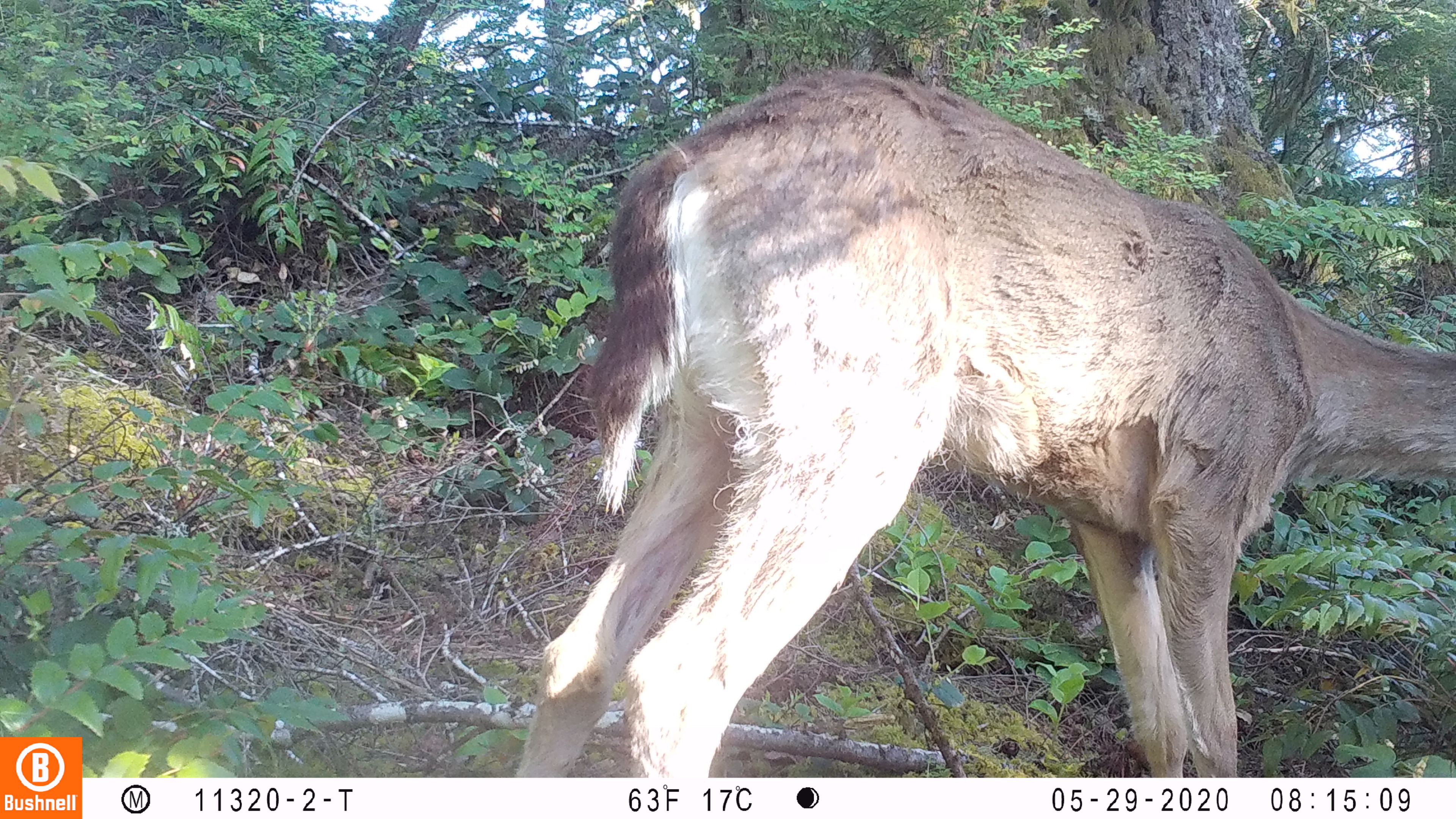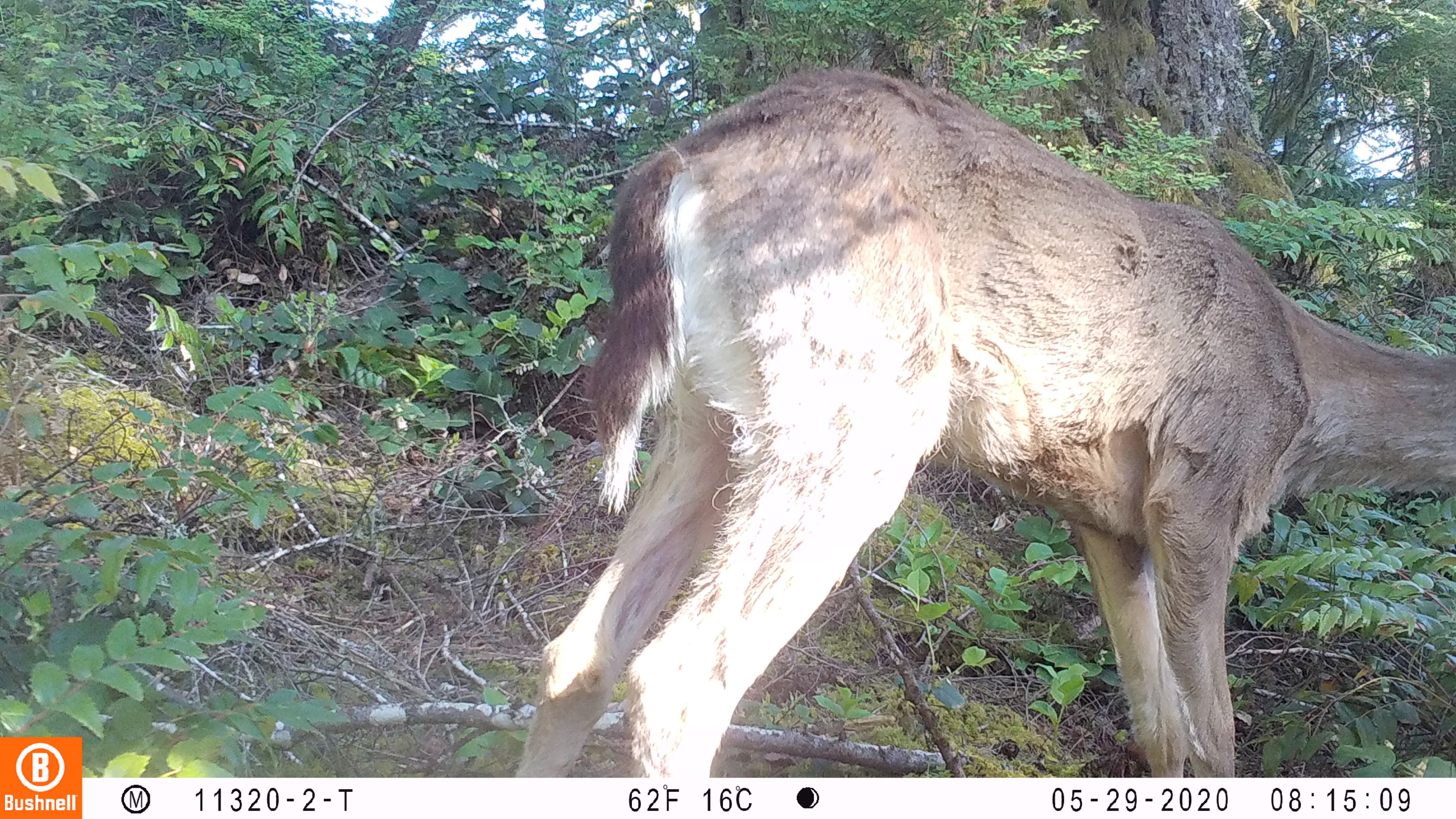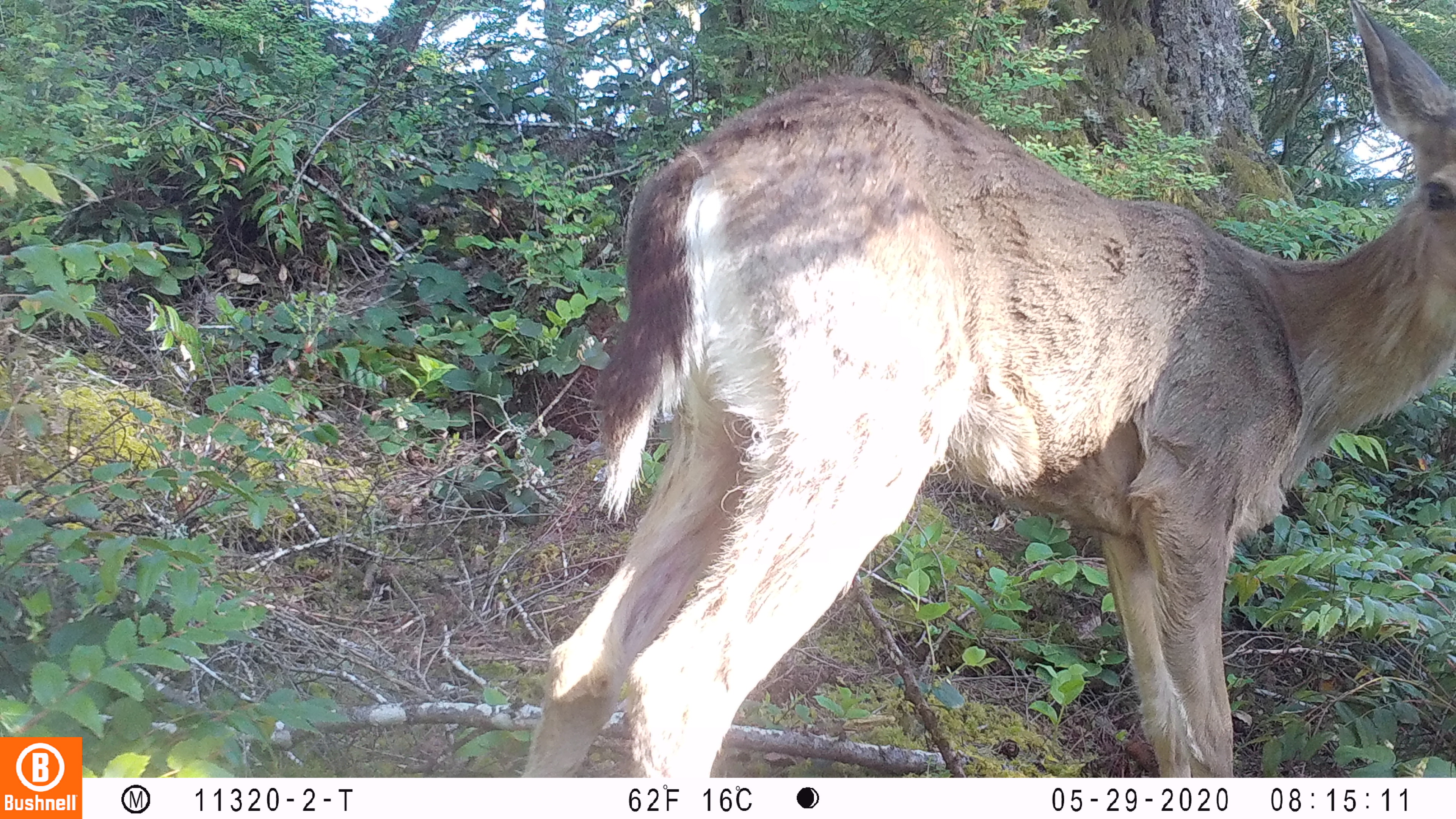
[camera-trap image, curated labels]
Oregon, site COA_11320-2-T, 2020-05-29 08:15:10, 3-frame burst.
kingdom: Animalia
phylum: Chordata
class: Mammalia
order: Artiodactyla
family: Cervidae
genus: Odocoileus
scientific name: Odocoileus hemionus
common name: black-tailed deer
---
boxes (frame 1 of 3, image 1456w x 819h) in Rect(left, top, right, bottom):
black-tailed deer: Rect(512, 55, 1453, 770)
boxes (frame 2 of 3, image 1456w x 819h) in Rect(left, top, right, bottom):
black-tailed deer: Rect(514, 52, 1451, 770)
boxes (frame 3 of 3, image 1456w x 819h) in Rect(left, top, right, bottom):
black-tailed deer: Rect(526, 1, 1449, 770)